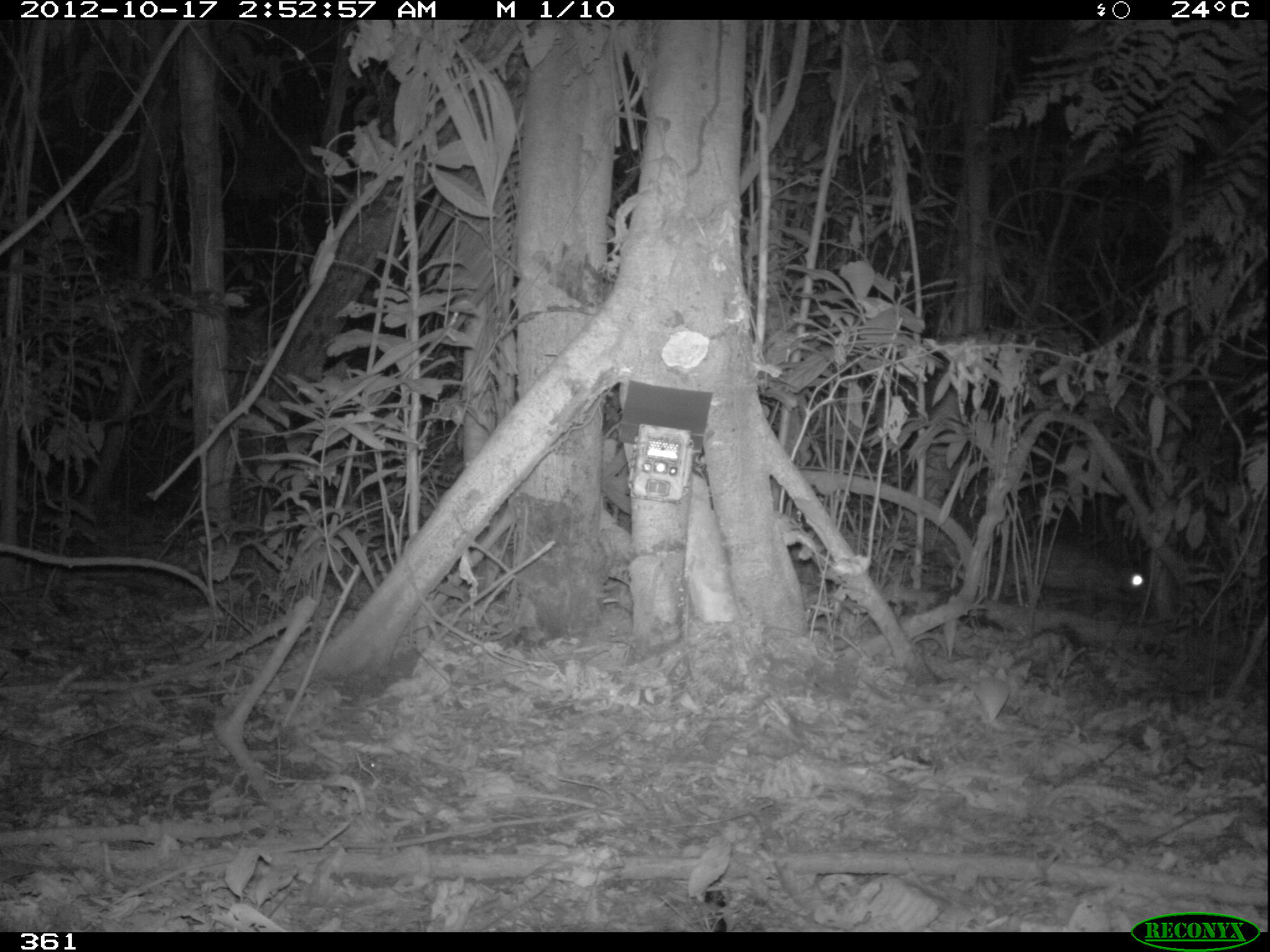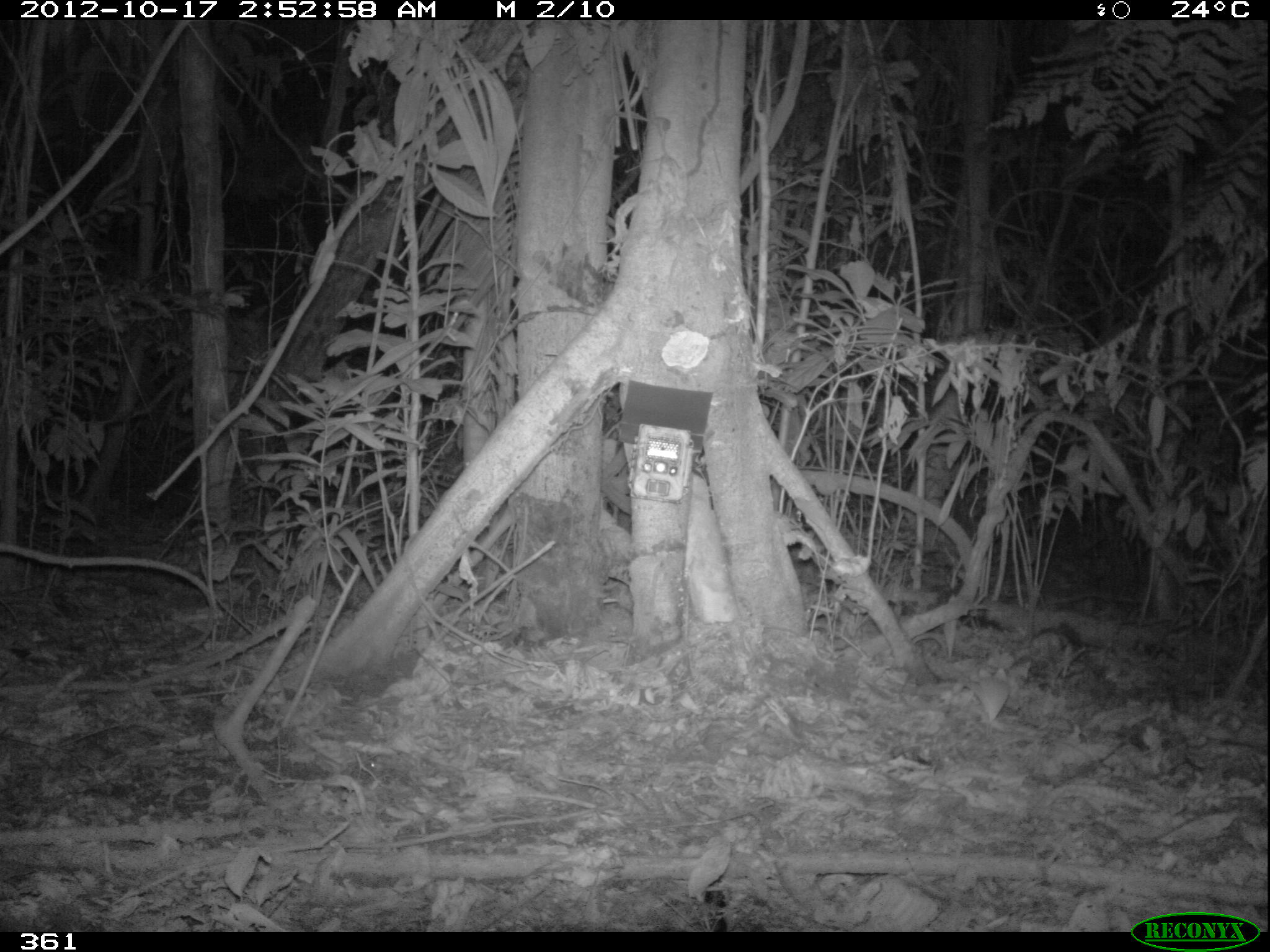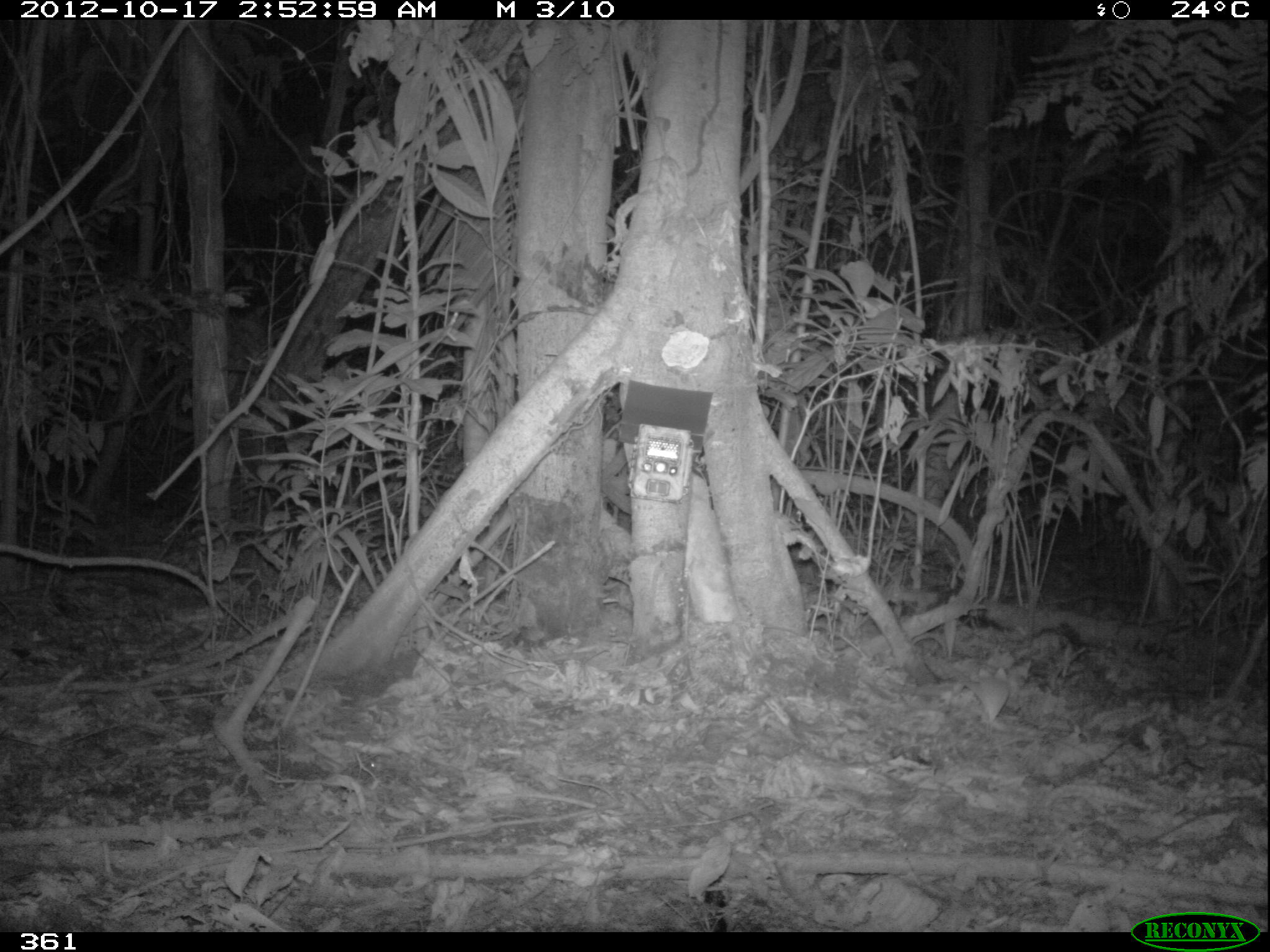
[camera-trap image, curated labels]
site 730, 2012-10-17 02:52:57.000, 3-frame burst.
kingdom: Animalia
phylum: Chordata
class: Mammalia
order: Rodentia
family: Cuniculidae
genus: Cuniculus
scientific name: Cuniculus paca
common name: spotted paca